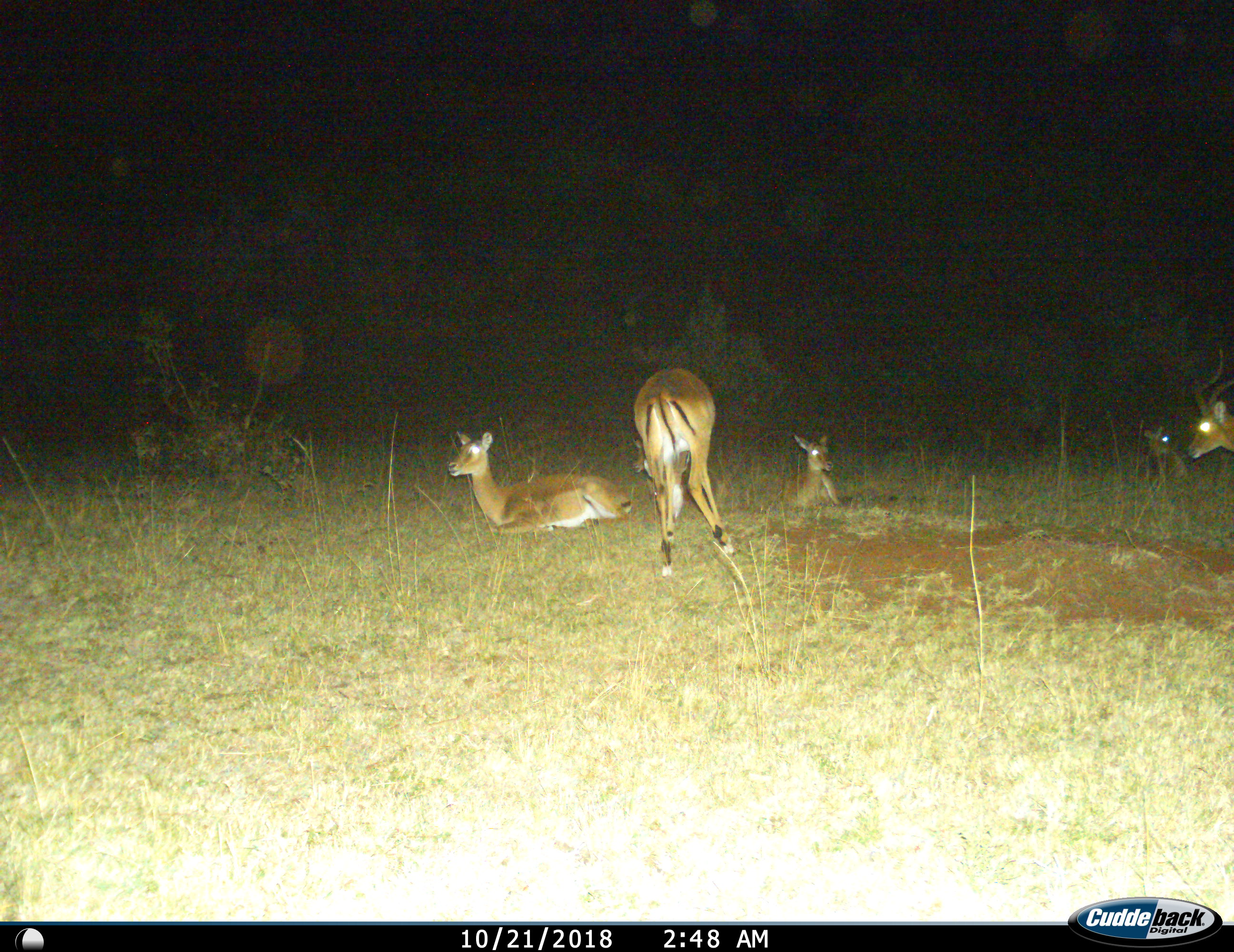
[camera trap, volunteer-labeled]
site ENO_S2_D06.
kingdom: Animalia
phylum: Chordata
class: Mammalia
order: Artiodactyla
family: Bovidae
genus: Aepyceros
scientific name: Aepyceros melampus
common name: impala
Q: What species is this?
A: Impala (Aepyceros melampus).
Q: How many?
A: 5.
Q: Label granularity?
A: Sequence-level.